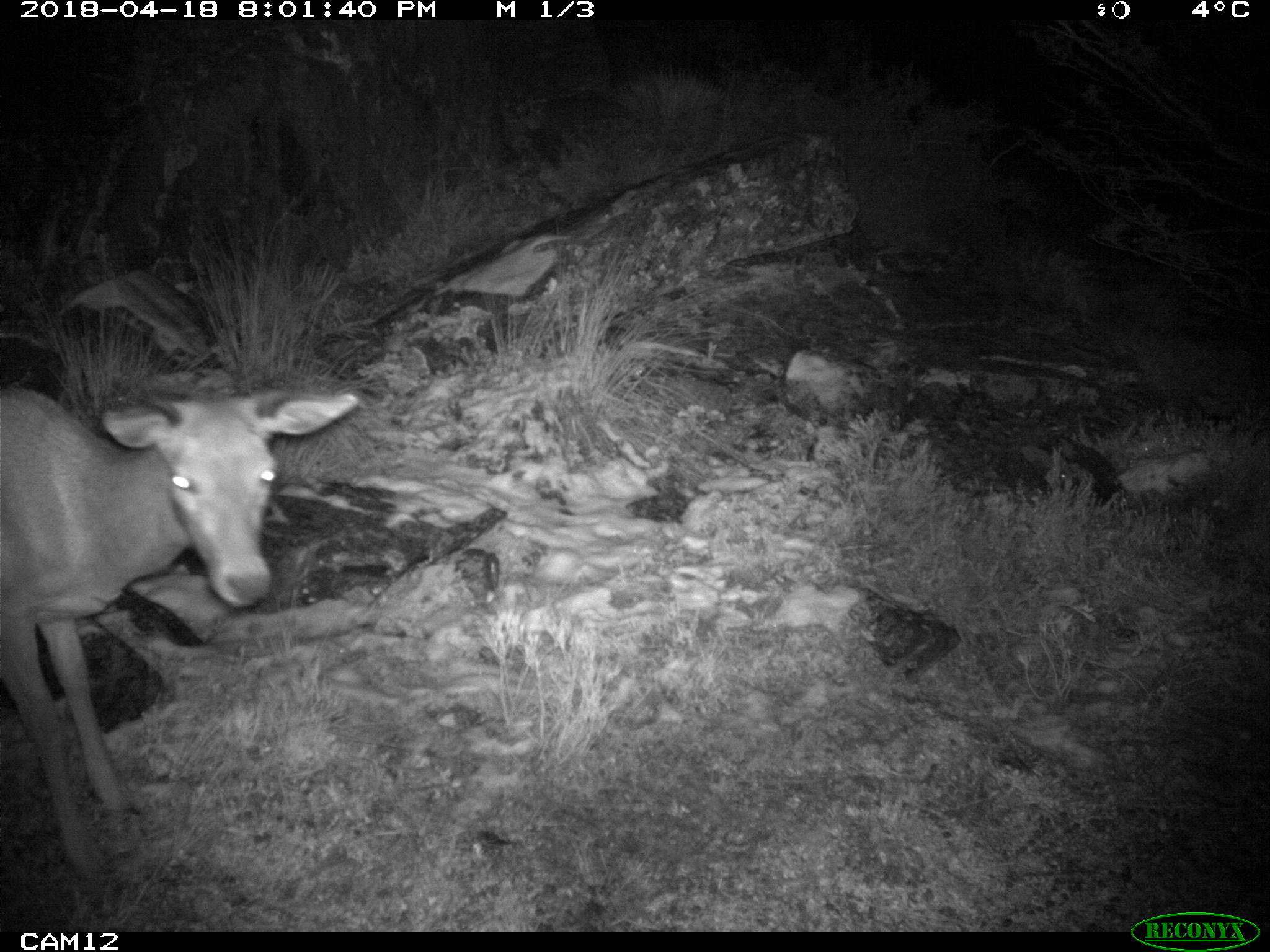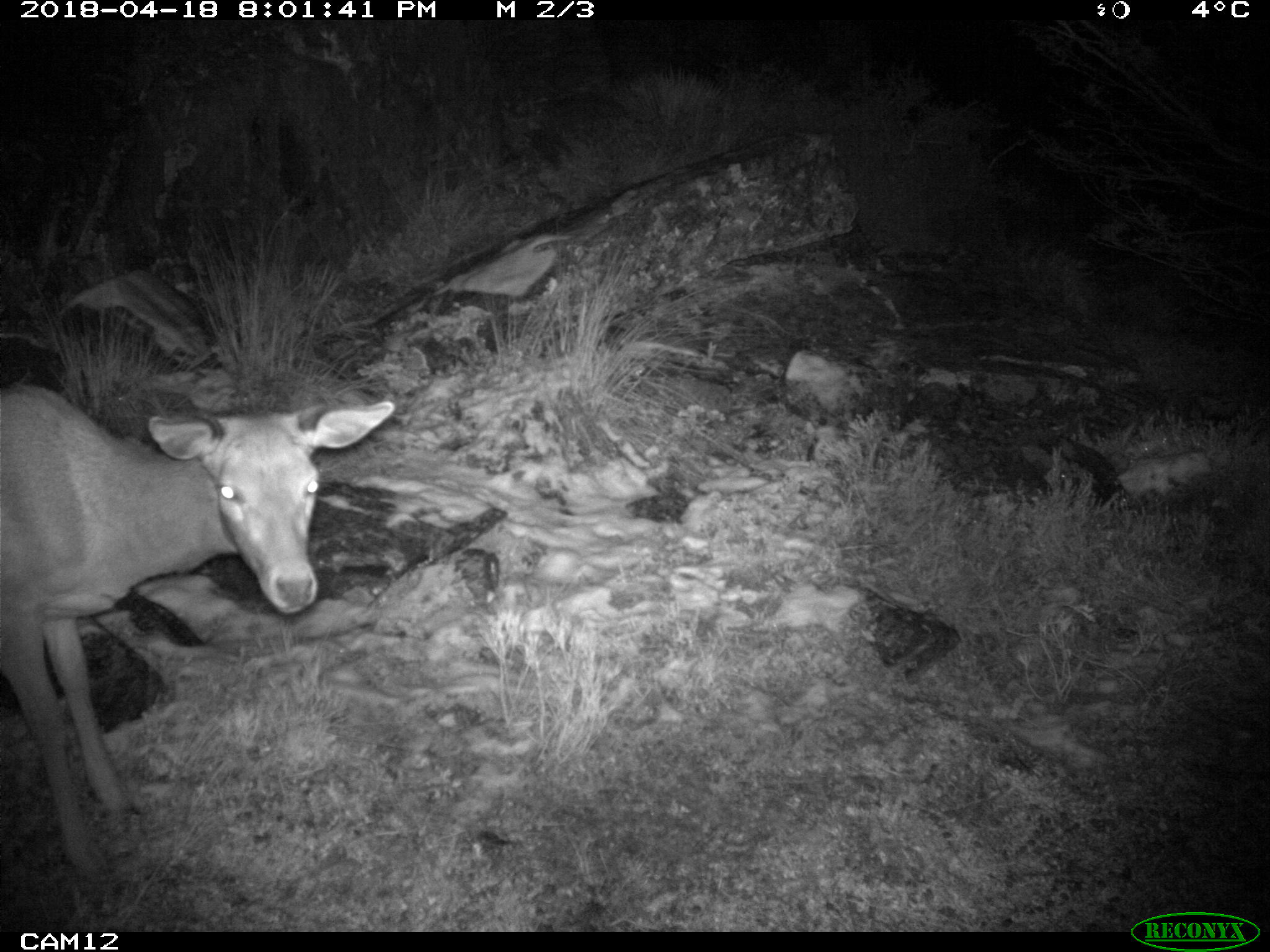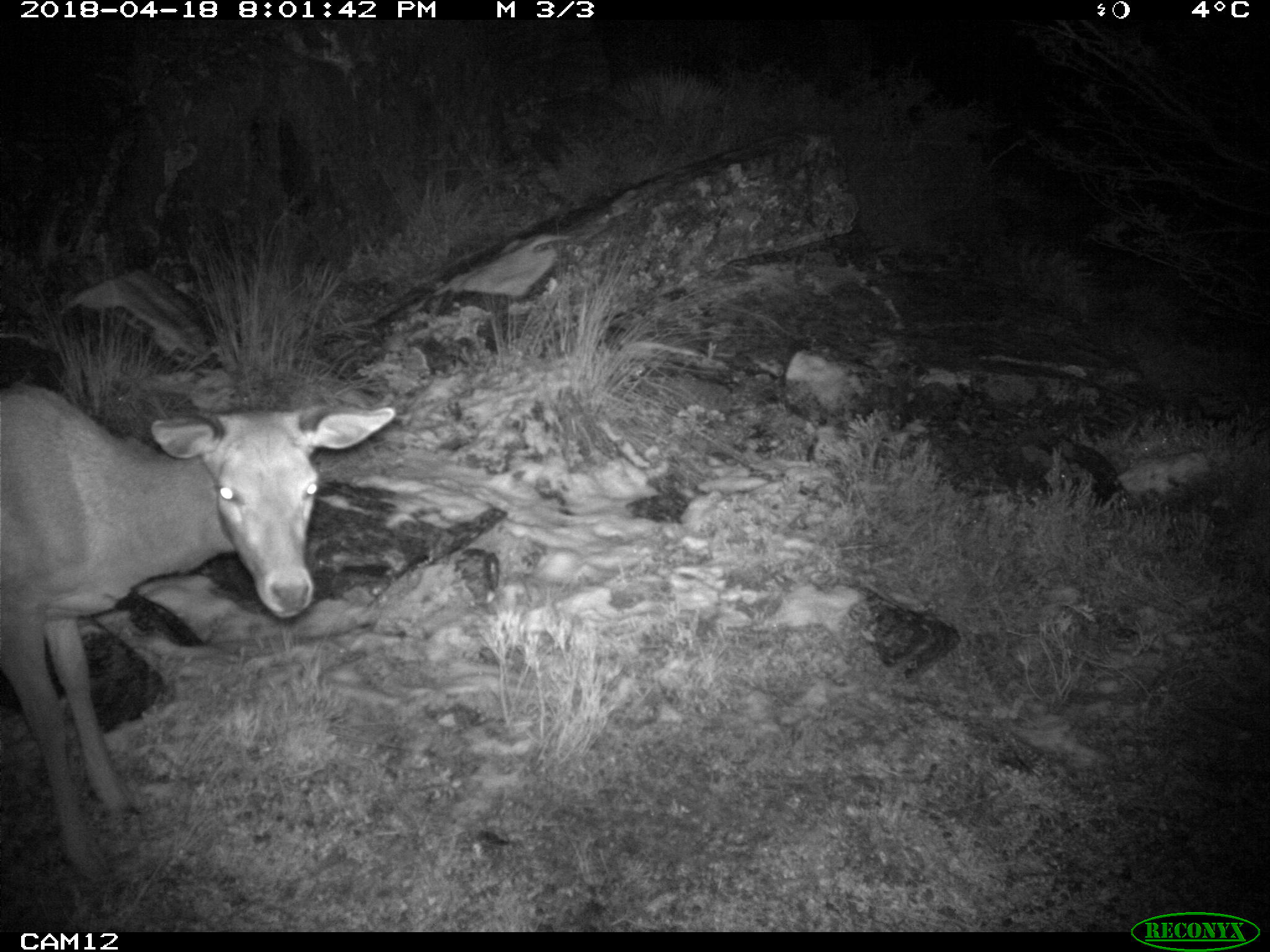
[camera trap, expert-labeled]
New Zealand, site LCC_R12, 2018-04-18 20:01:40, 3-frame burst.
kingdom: Animalia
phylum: Chordata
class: Mammalia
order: Artiodactyla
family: Cervidae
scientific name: Cervidae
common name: deer